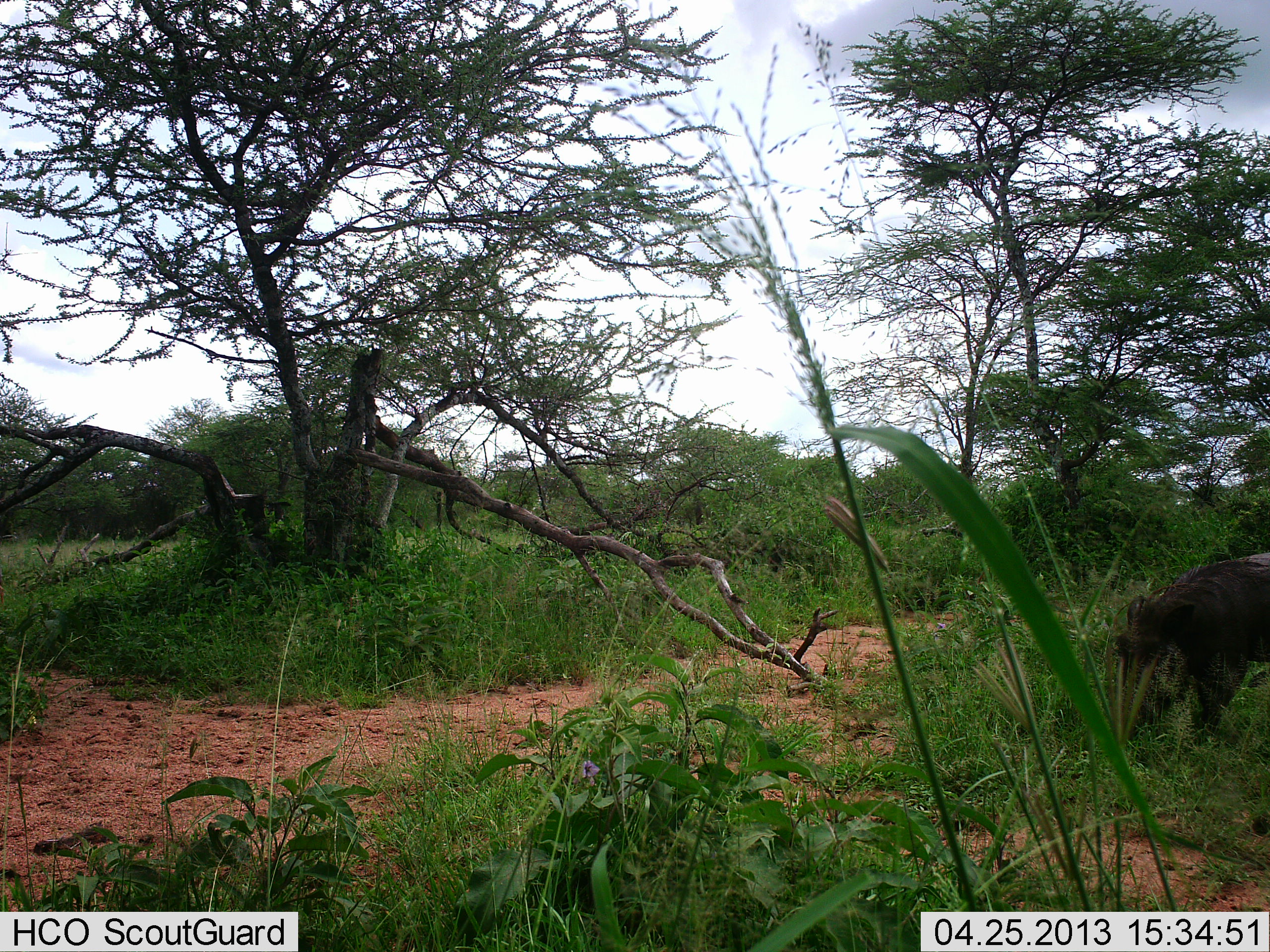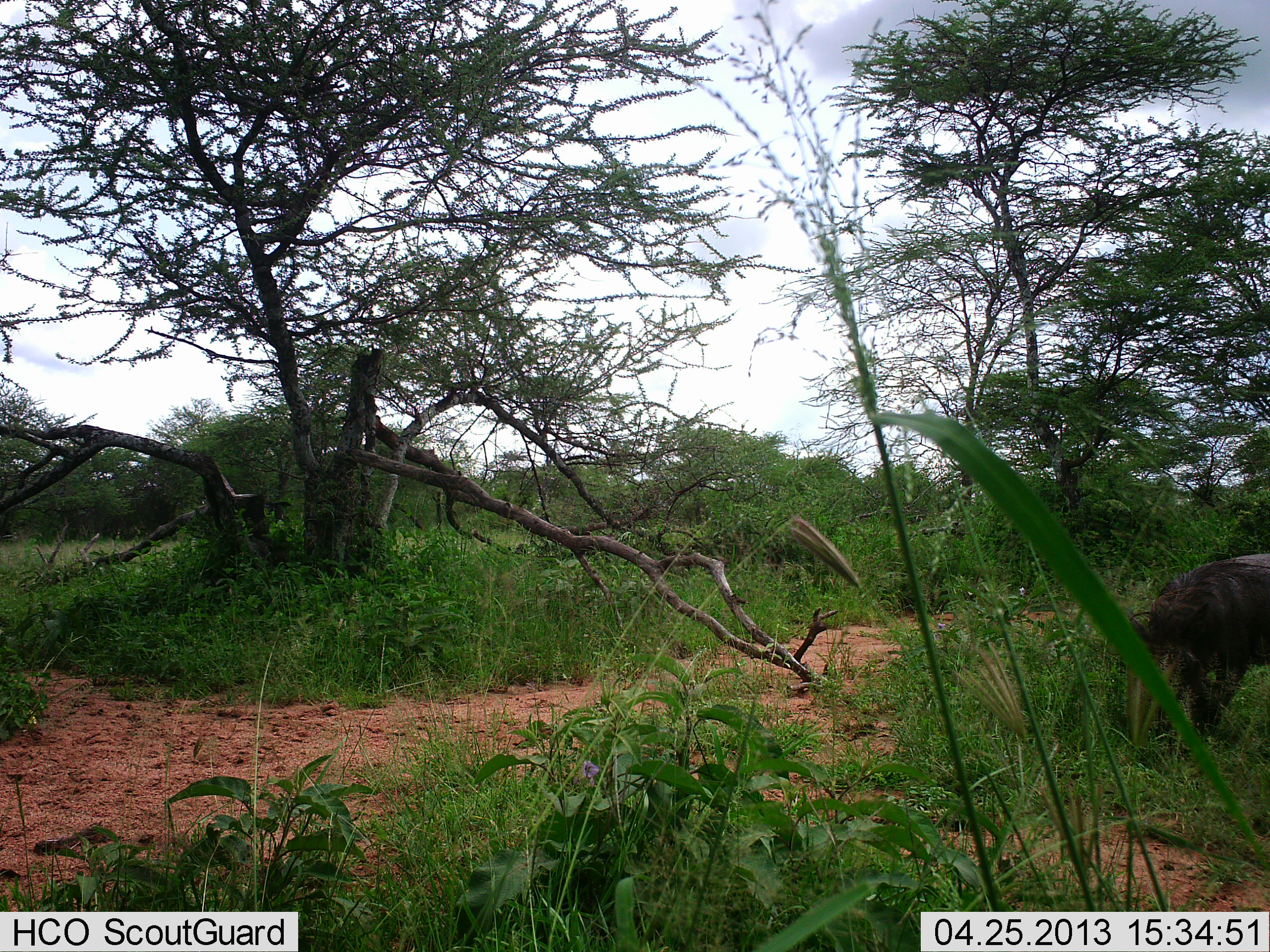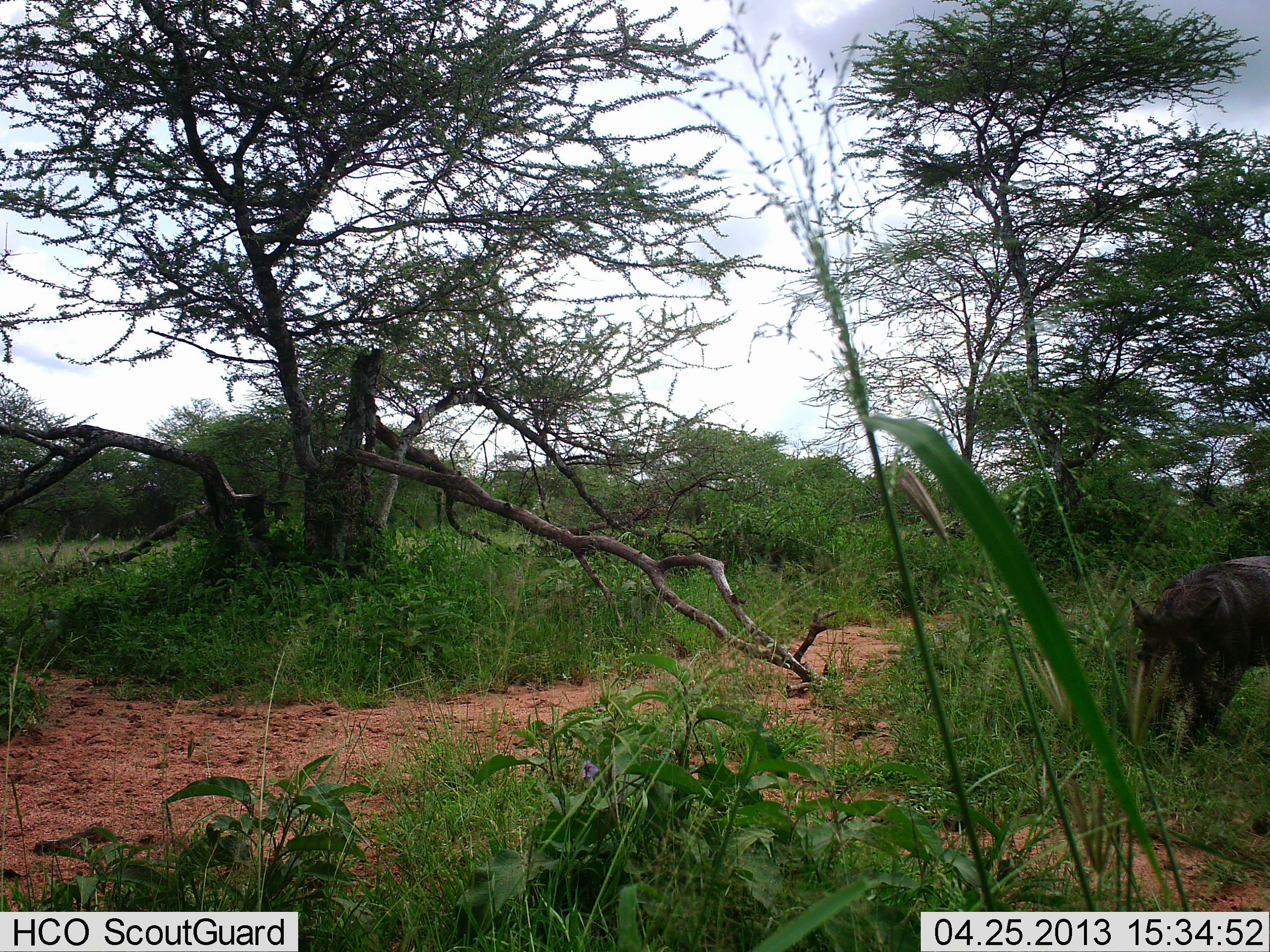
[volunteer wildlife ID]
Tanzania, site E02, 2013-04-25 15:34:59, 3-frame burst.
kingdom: Animalia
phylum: Chordata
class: Mammalia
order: Artiodactyla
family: Suidae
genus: Phacochoerus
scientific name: Phacochoerus africanus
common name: warthog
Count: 1.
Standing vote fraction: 19%.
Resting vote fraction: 0%.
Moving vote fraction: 6%.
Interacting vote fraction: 0%.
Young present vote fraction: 0%.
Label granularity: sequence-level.